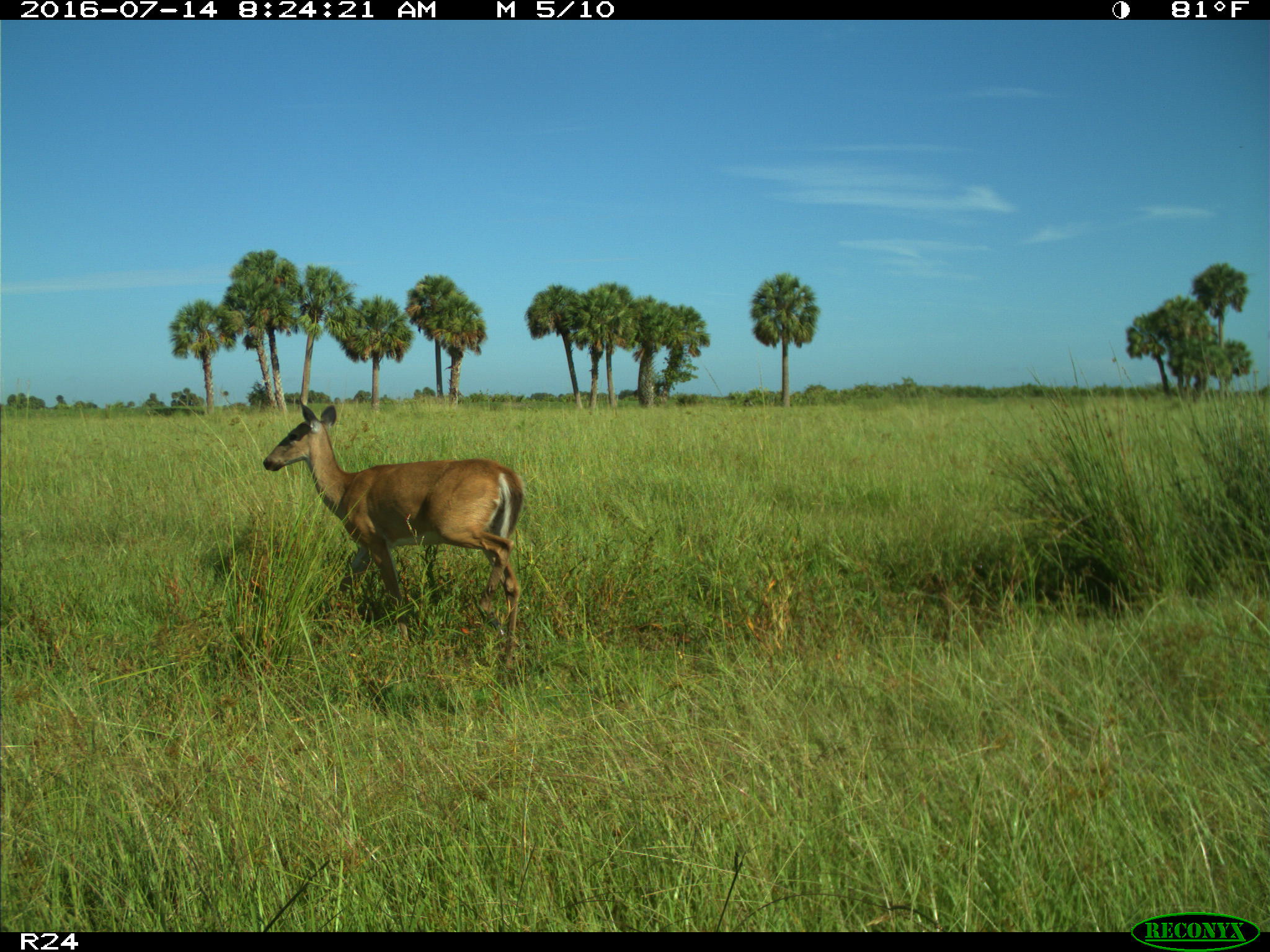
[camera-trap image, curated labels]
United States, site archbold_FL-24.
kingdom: Animalia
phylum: Chordata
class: Mammalia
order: Artiodactyla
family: Cervidae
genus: Odocoileus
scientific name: Odocoileus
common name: deer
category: unidentified deer